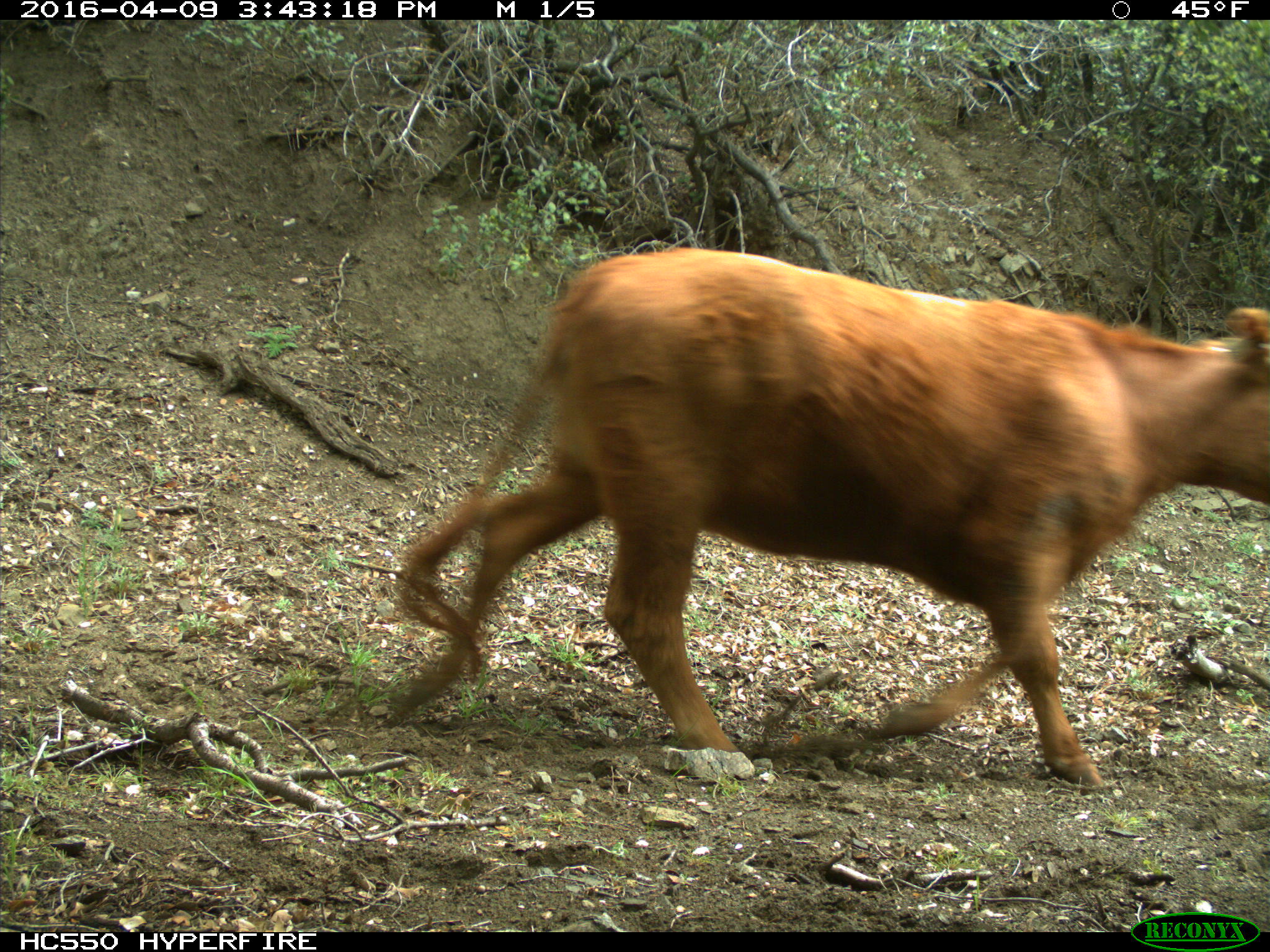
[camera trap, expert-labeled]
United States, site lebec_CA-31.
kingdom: Animalia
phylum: Chordata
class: Mammalia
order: Artiodactyla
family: Bovidae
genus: Bos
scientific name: Bos taurus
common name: domestic cow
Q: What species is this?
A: Bos taurus (domestic cow).